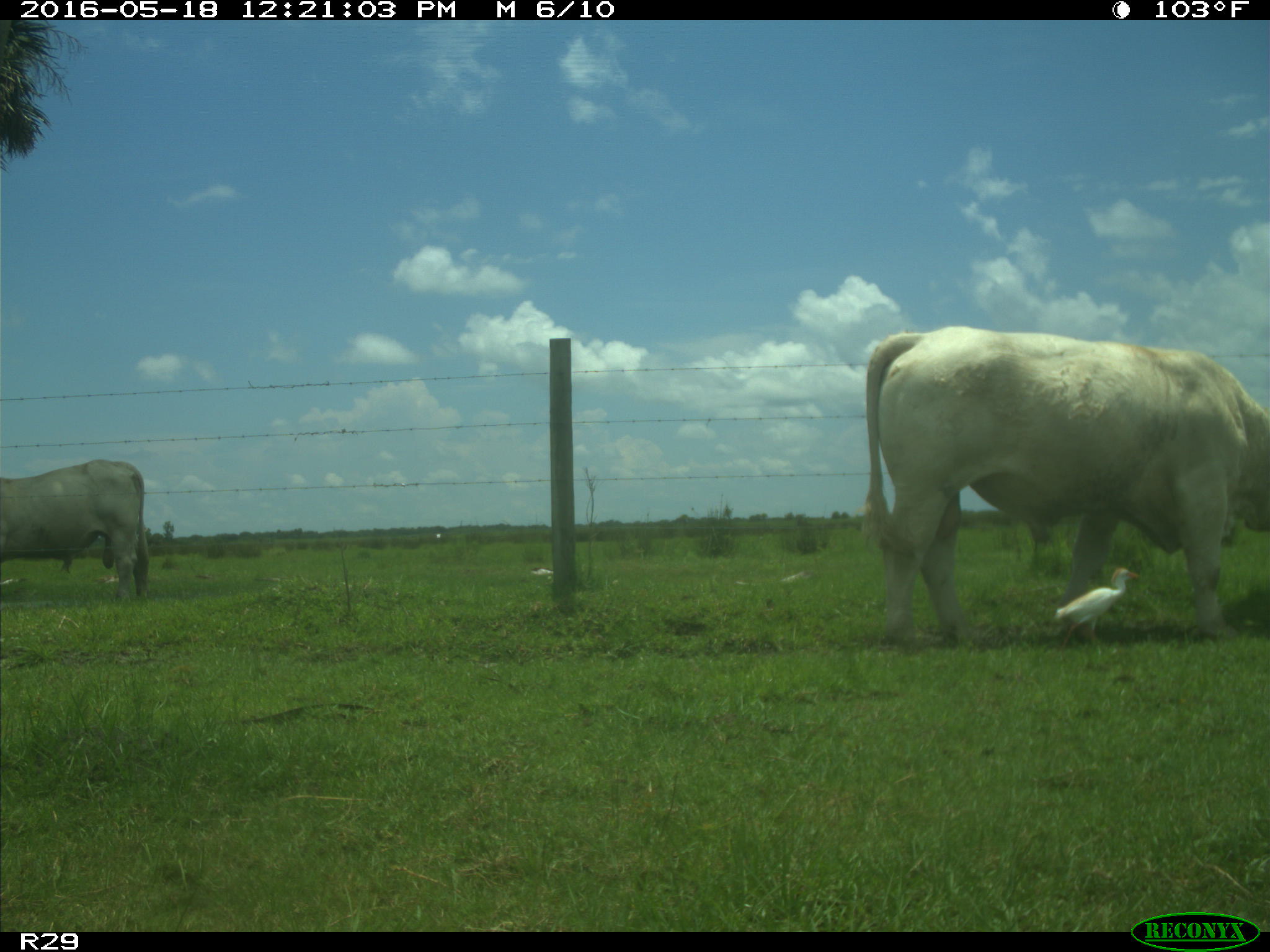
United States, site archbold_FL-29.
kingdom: Animalia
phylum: Chordata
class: Mammalia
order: Artiodactyla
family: Bovidae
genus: Bos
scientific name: Bos taurus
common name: domestic cow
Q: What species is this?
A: Bos taurus (domestic cow).